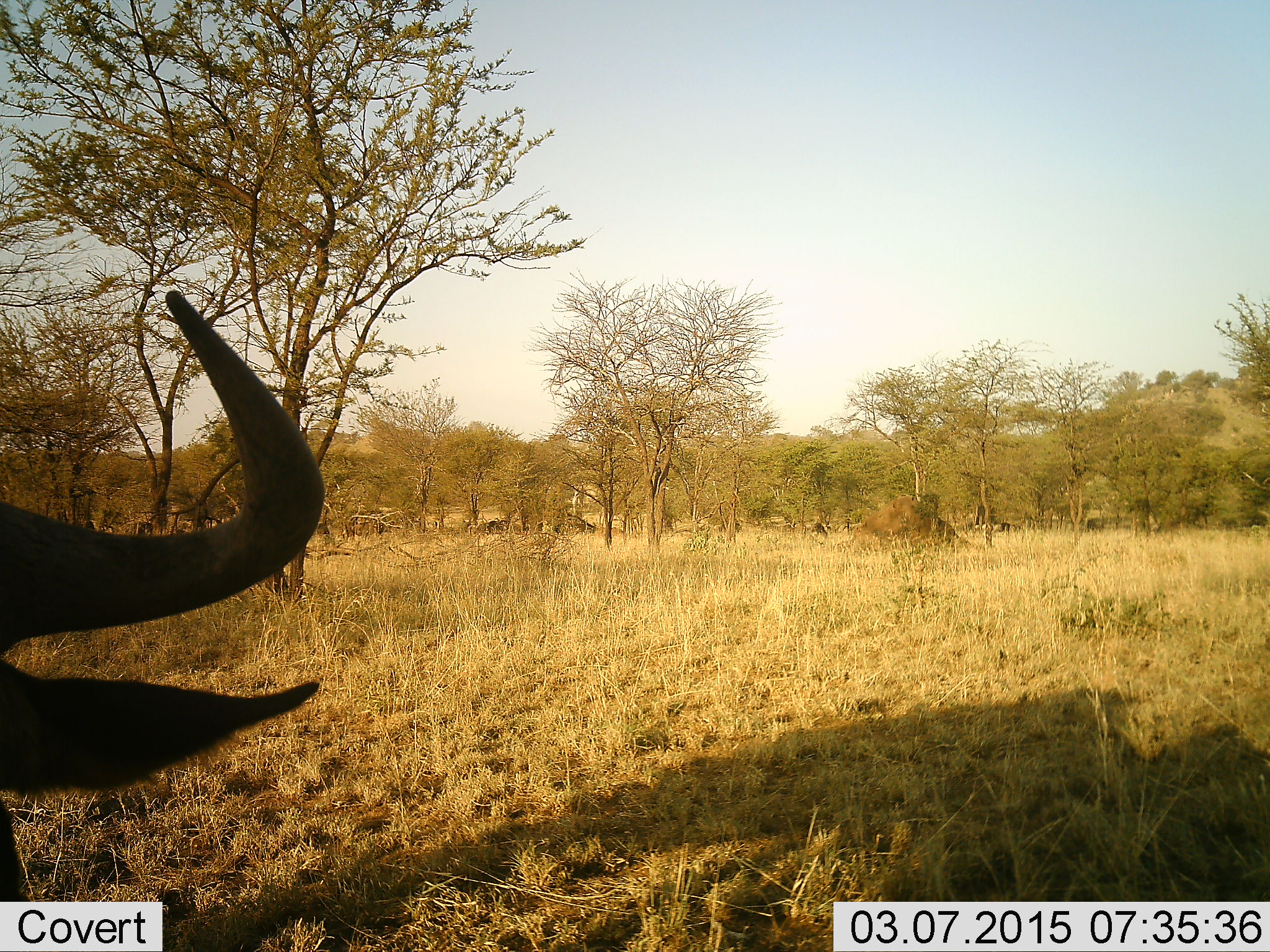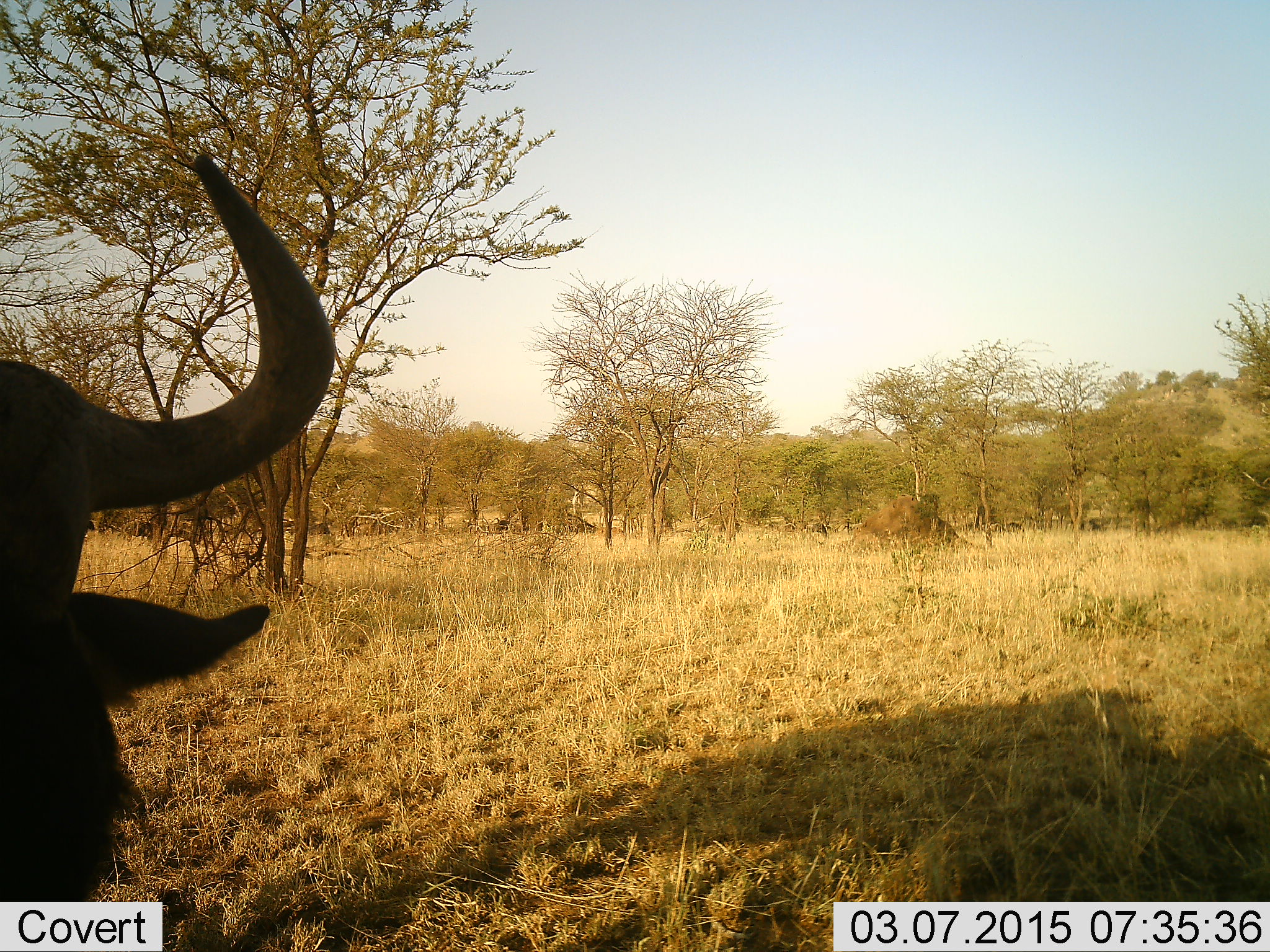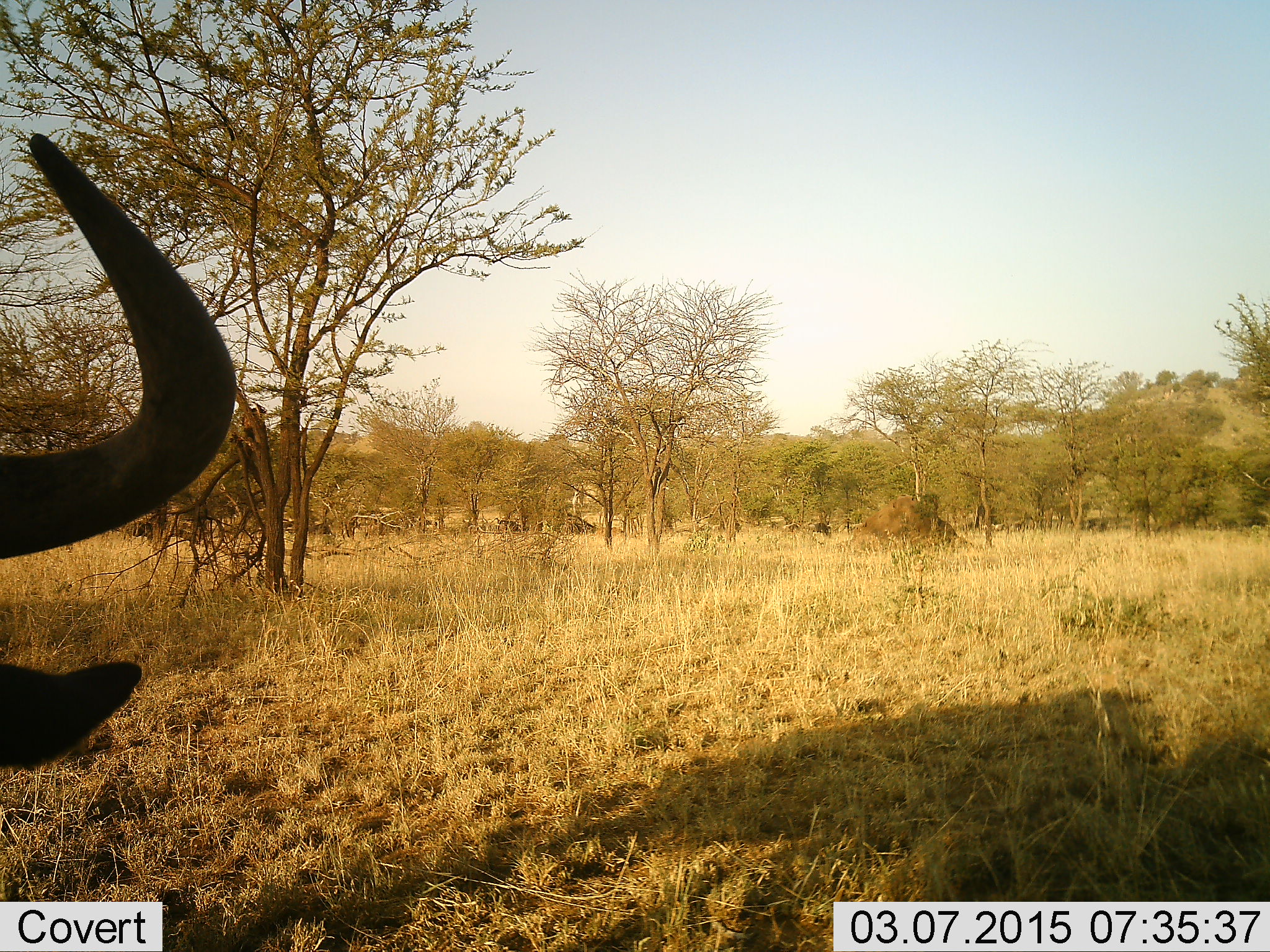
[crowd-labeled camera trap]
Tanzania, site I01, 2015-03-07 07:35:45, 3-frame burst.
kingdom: Animalia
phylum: Chordata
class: Mammalia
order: Artiodactyla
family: Bovidae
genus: Connochaetes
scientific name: Connochaetes taurinus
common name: blue wildebeest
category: wildebeest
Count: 11-50.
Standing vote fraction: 50%.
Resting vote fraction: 10%.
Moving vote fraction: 70%.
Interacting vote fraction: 0%.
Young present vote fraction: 0%.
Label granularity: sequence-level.